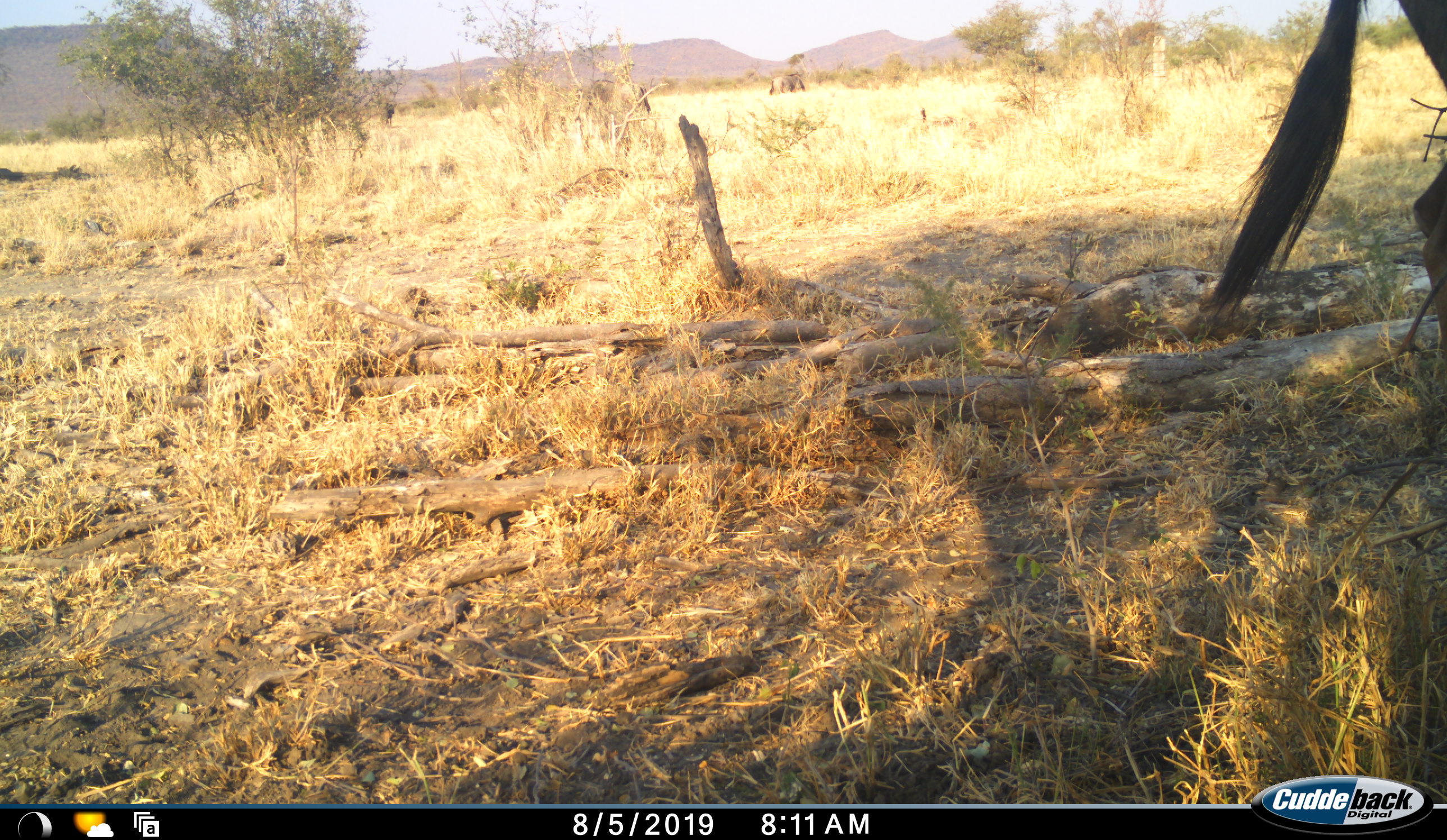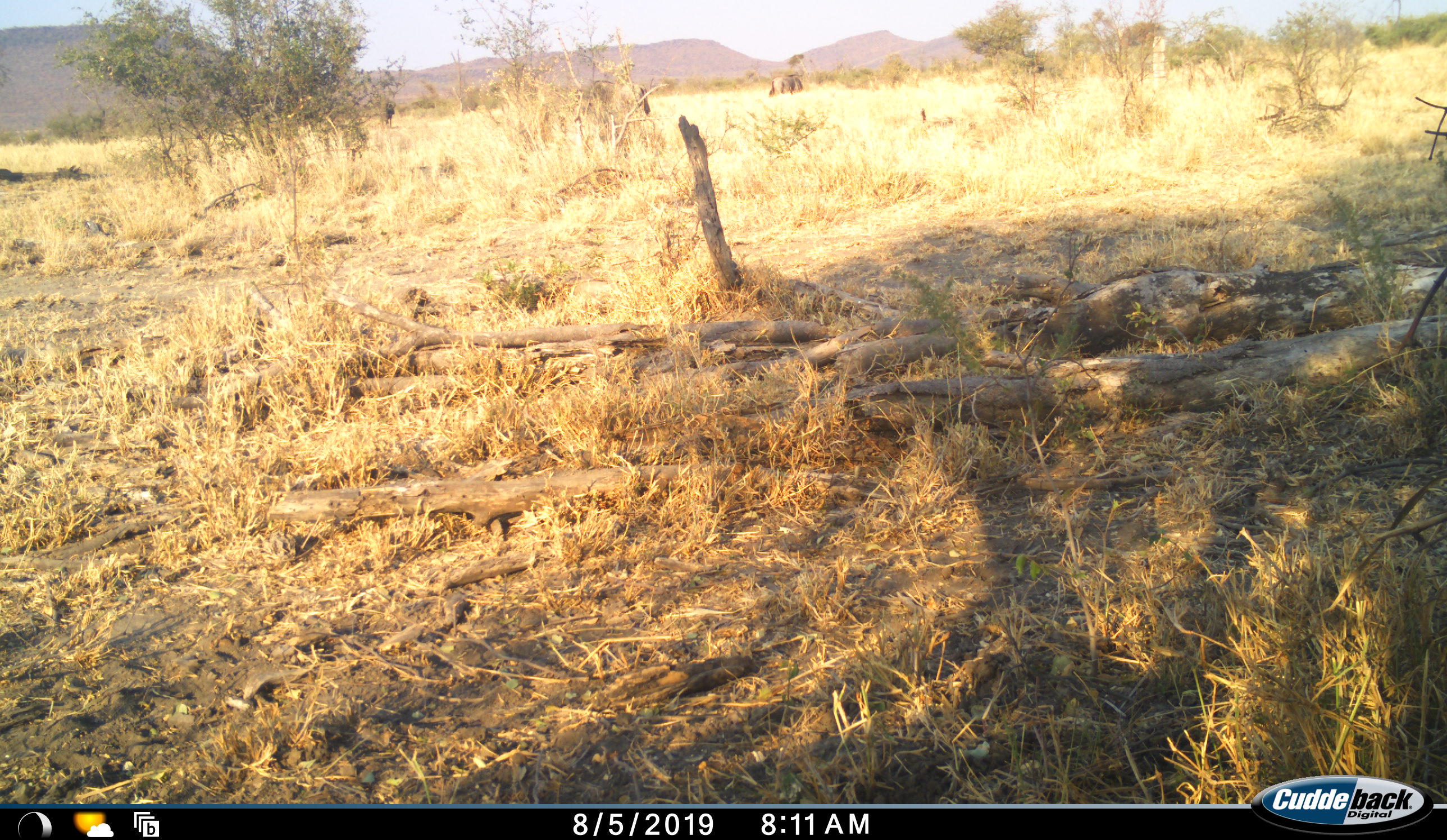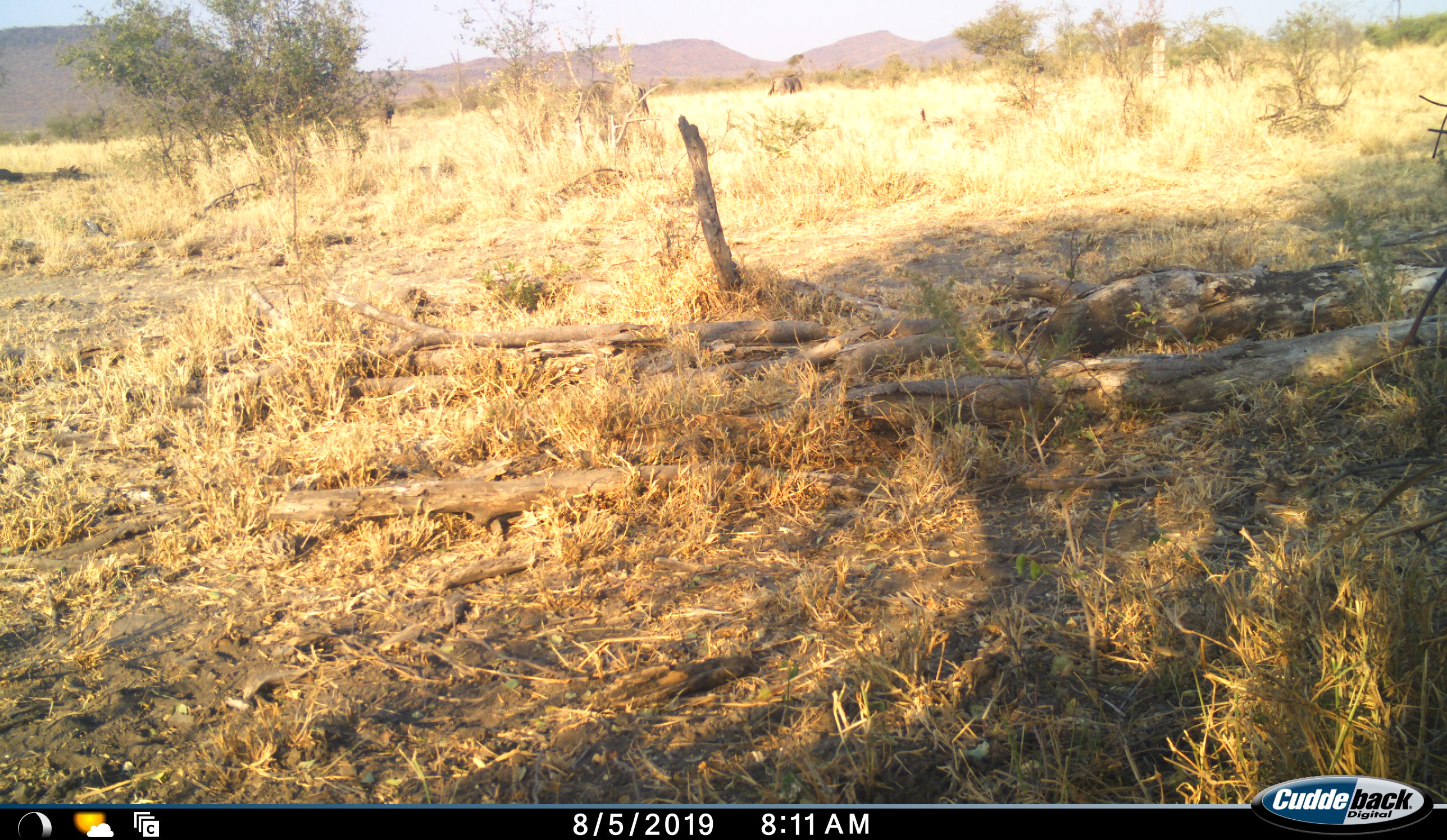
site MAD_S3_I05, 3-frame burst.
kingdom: Animalia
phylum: Chordata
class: Mammalia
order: Artiodactyla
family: Bovidae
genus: Connochaetes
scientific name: Connochaetes taurinus taurinus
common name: blue wildebeest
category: wildebeestblue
Wildebeestblue (blue wildebeest) (Connochaetes taurinus taurinus), count 1. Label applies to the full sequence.